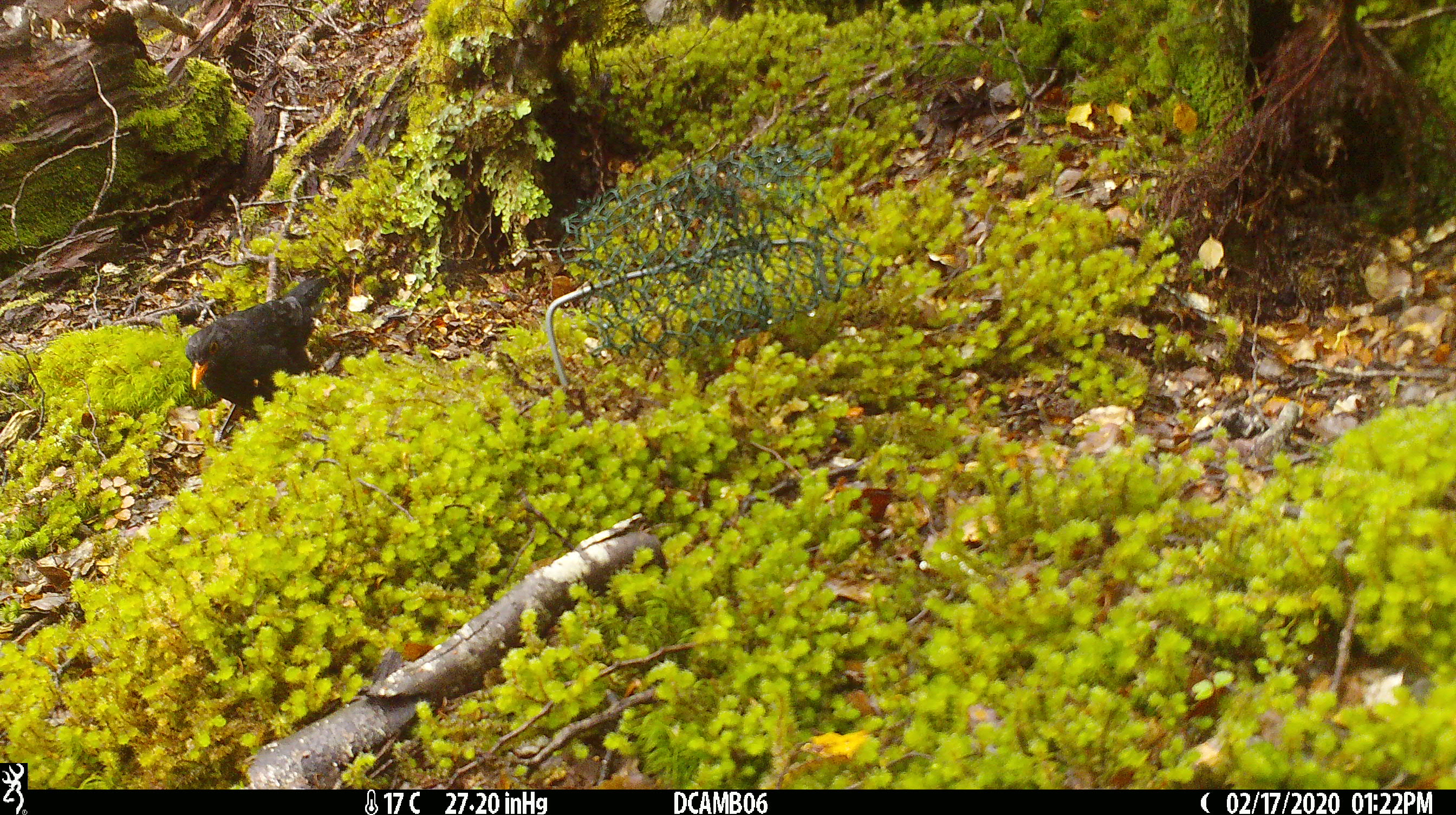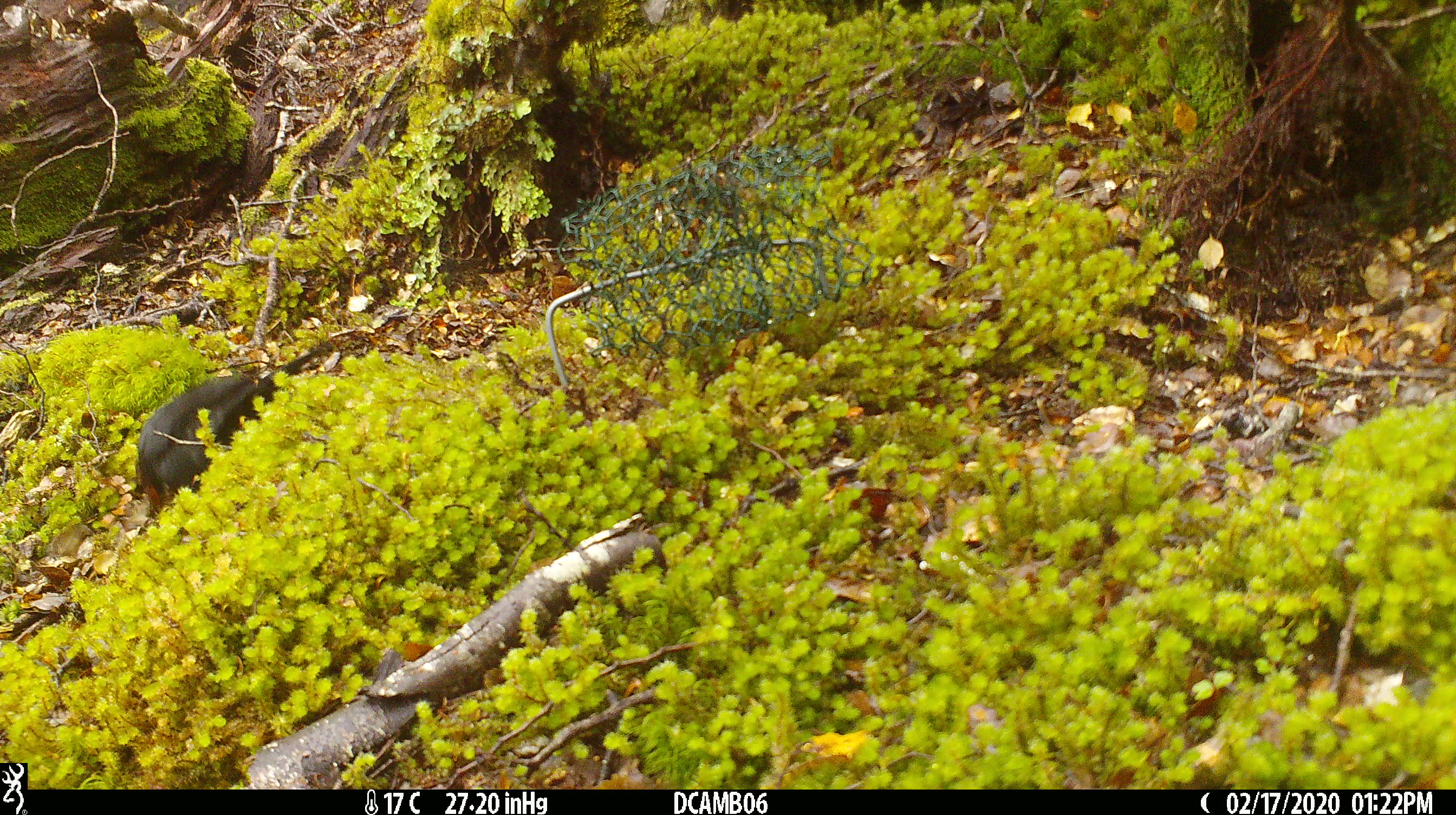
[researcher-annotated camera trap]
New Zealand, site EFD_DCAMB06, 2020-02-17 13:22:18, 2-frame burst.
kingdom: Animalia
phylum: Chordata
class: Aves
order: Passeriformes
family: Turdidae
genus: Turdus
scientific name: Turdus merula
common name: eurasian blackbird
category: blackbird